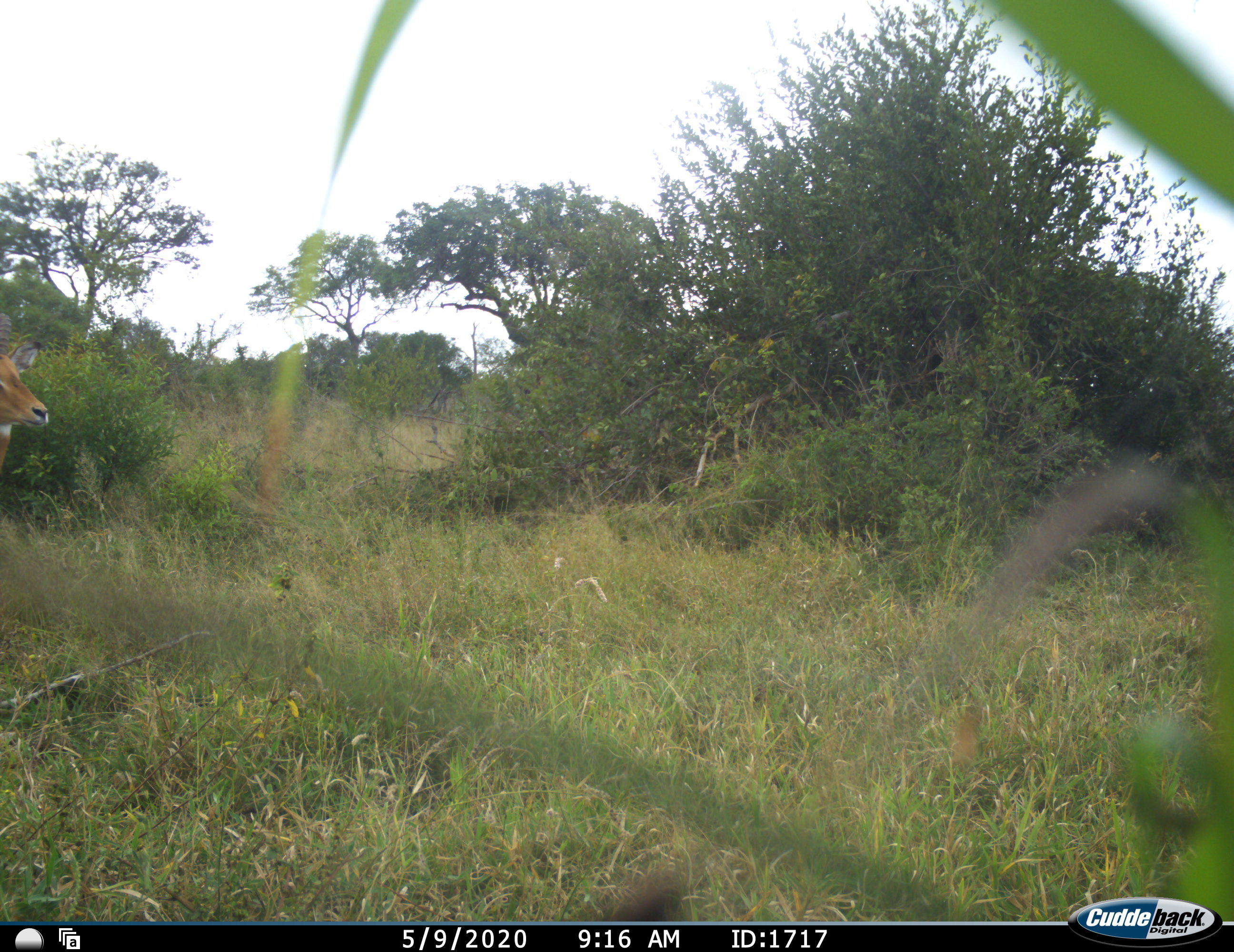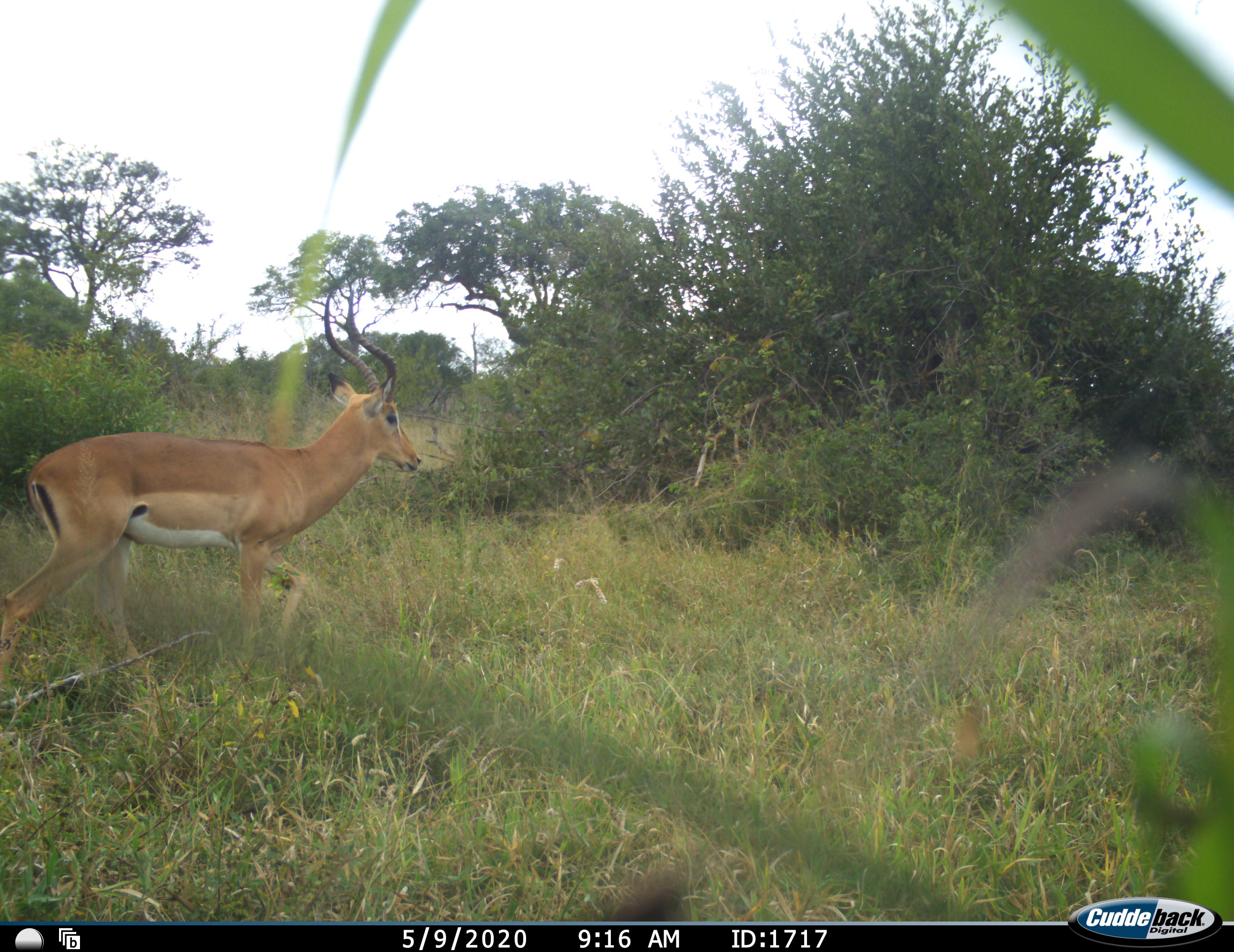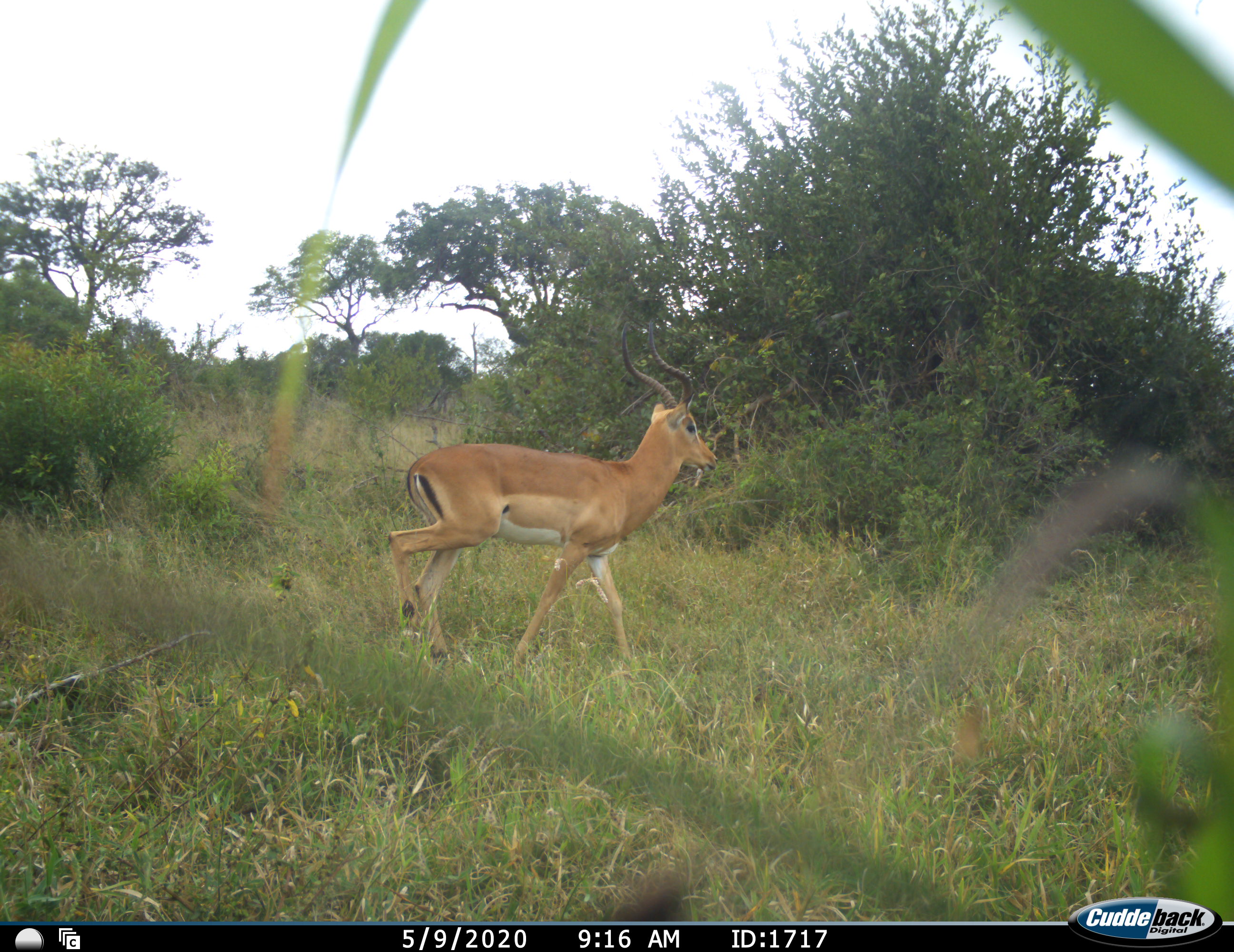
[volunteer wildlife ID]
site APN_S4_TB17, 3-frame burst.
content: unidentified animal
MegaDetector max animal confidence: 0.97